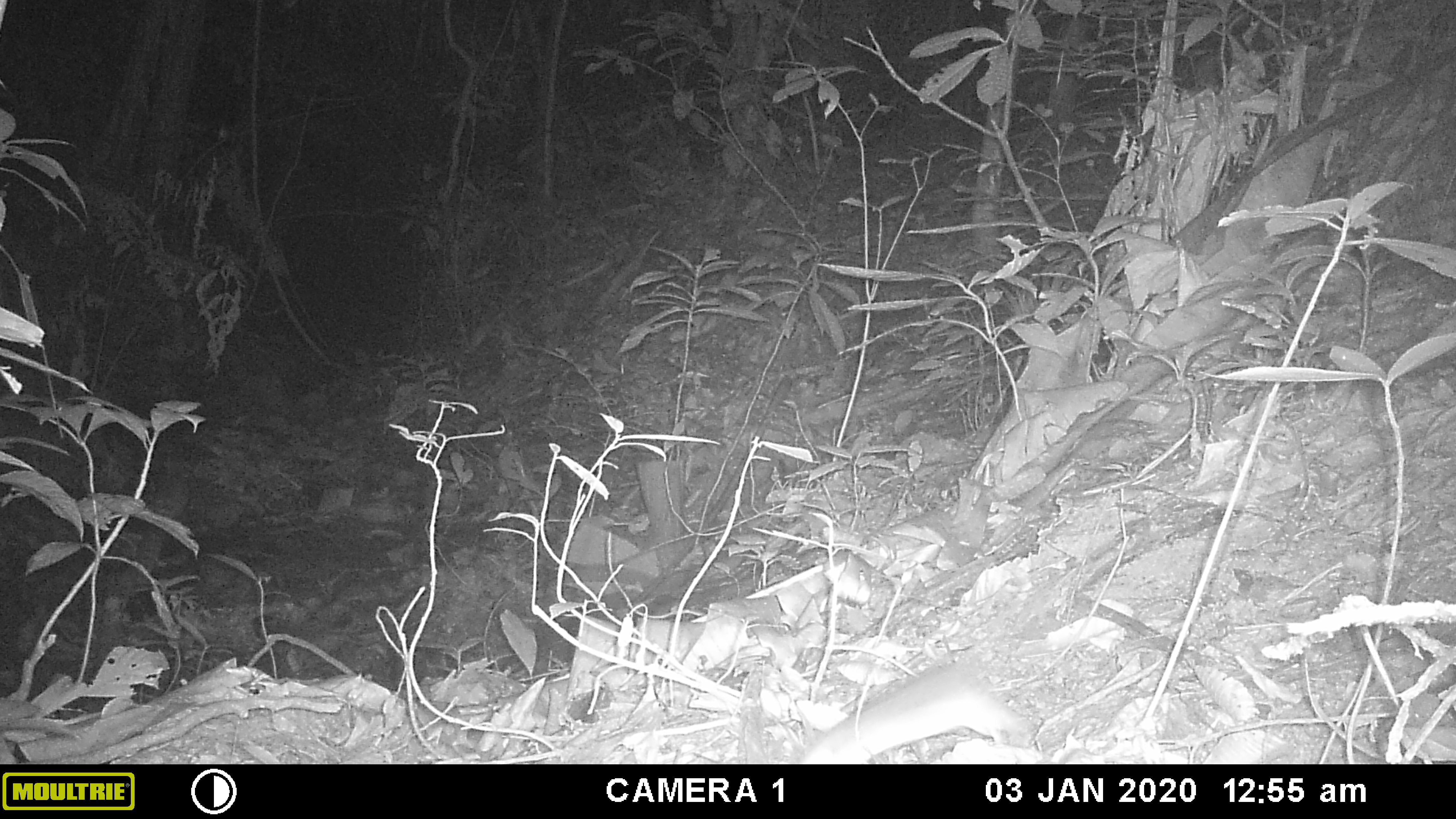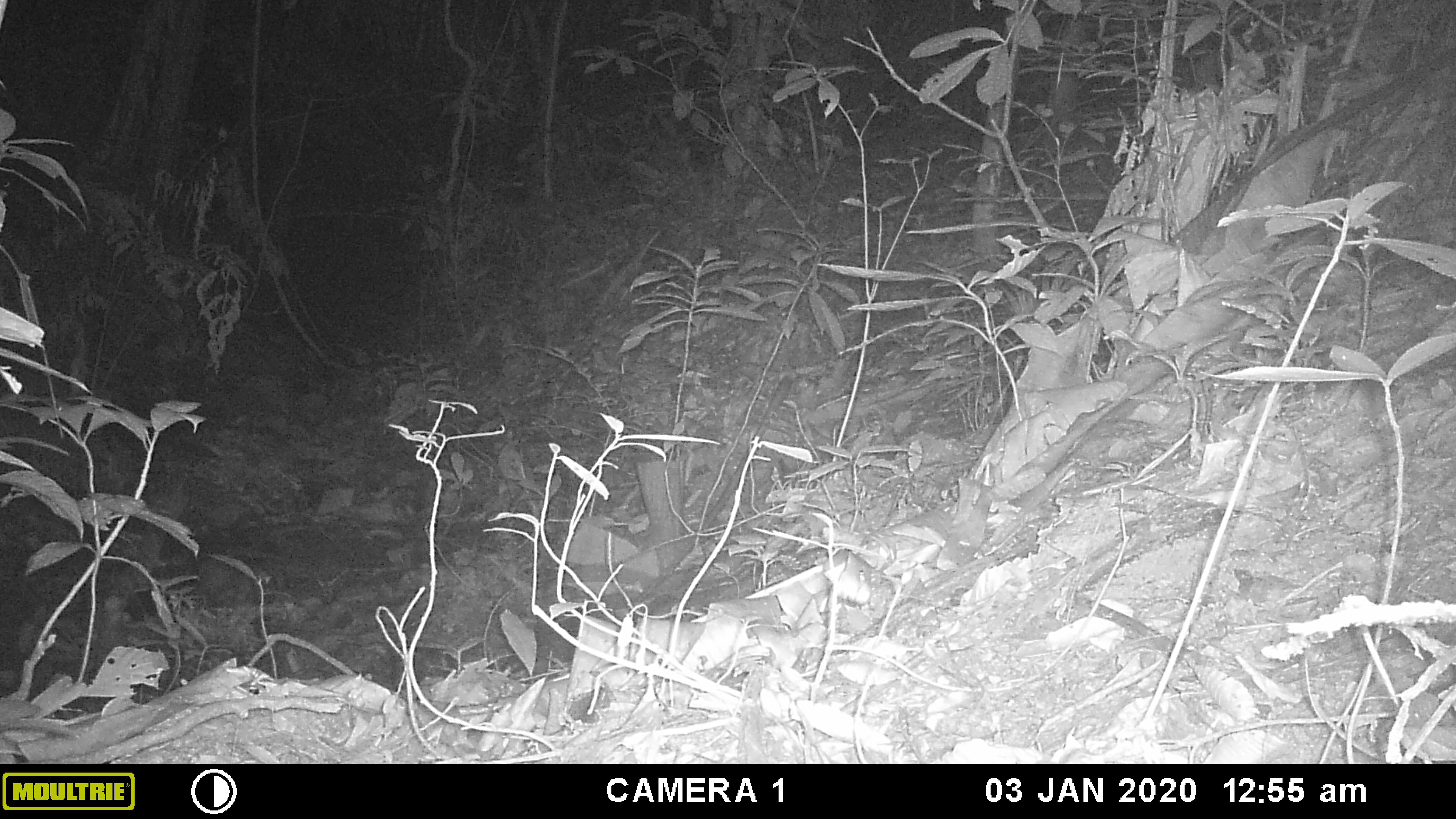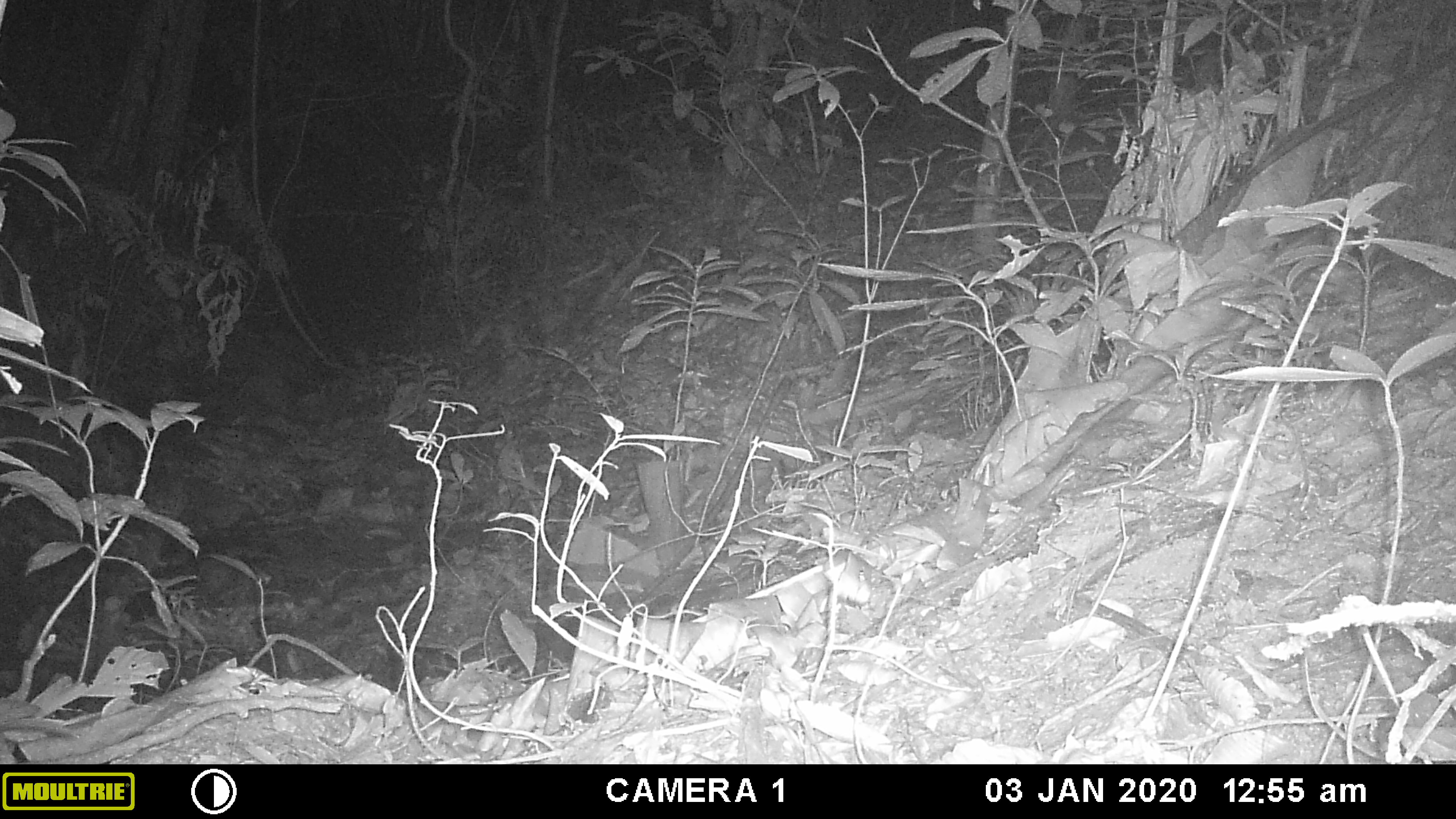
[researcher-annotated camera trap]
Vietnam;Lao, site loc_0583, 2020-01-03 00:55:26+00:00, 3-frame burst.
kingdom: Animalia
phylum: Chordata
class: Mammalia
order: Rodentia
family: Muridae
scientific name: Muridae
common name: old-world mice and rats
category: unidentified murid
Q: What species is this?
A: Unidentified murid (old-world mice and rats) (Muridae).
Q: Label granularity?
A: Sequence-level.